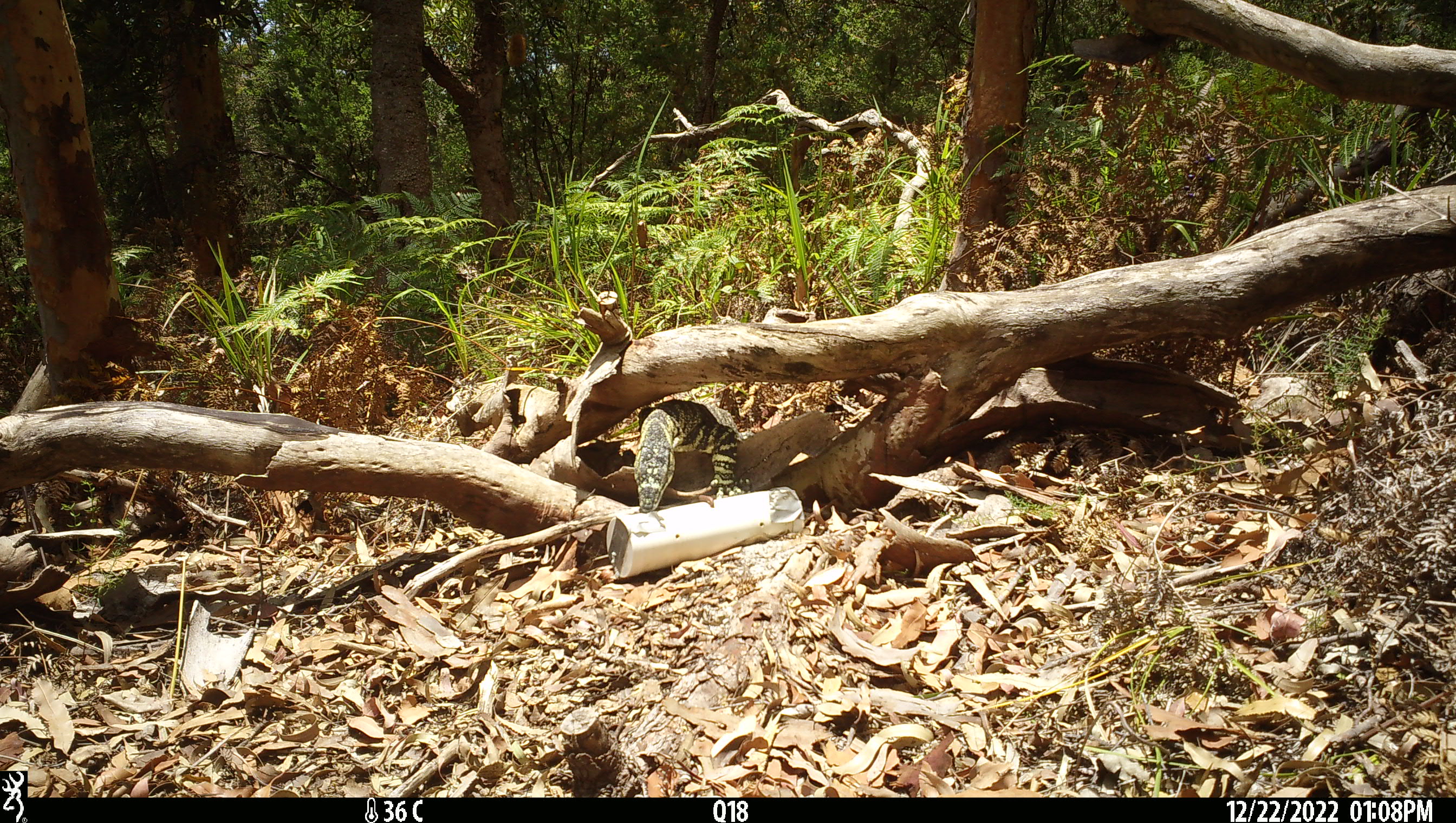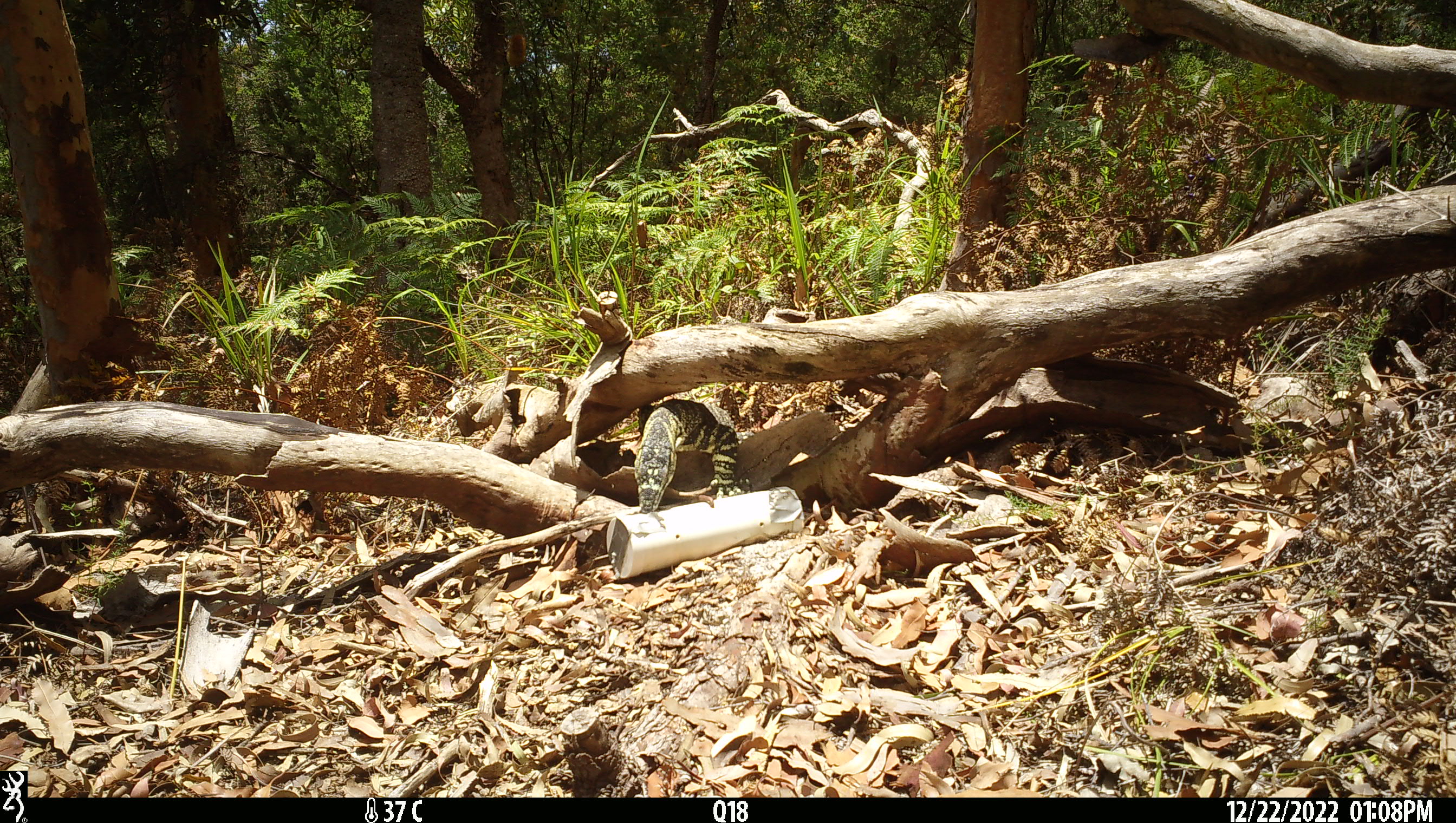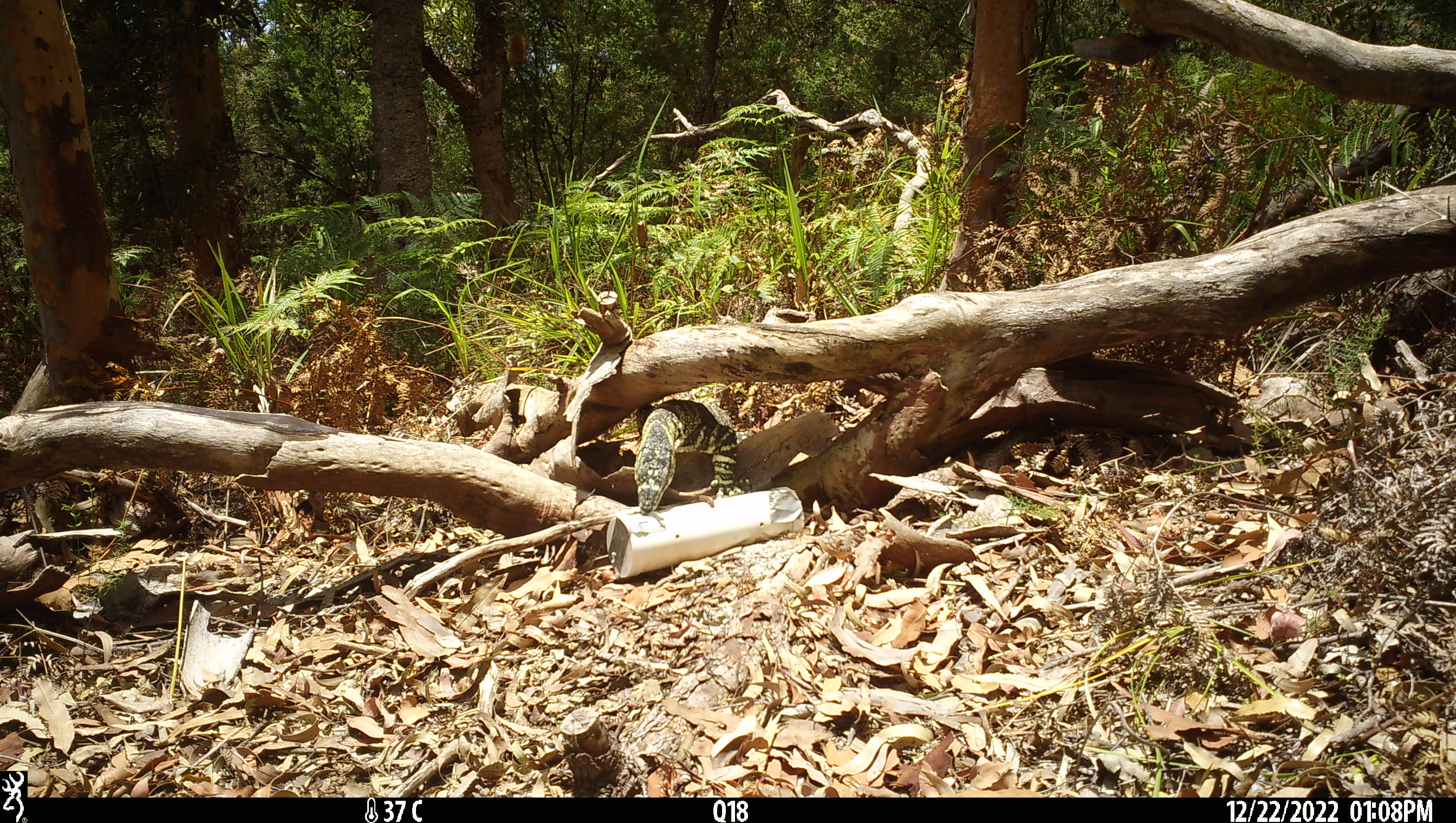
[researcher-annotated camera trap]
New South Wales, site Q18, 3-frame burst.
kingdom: Animalia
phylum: Chordata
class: Reptilia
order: Squamata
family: Varanidae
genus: Varanus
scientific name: Varanus varius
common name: lace monitor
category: goanna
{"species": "goanna (lace monitor) (Varanus varius)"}